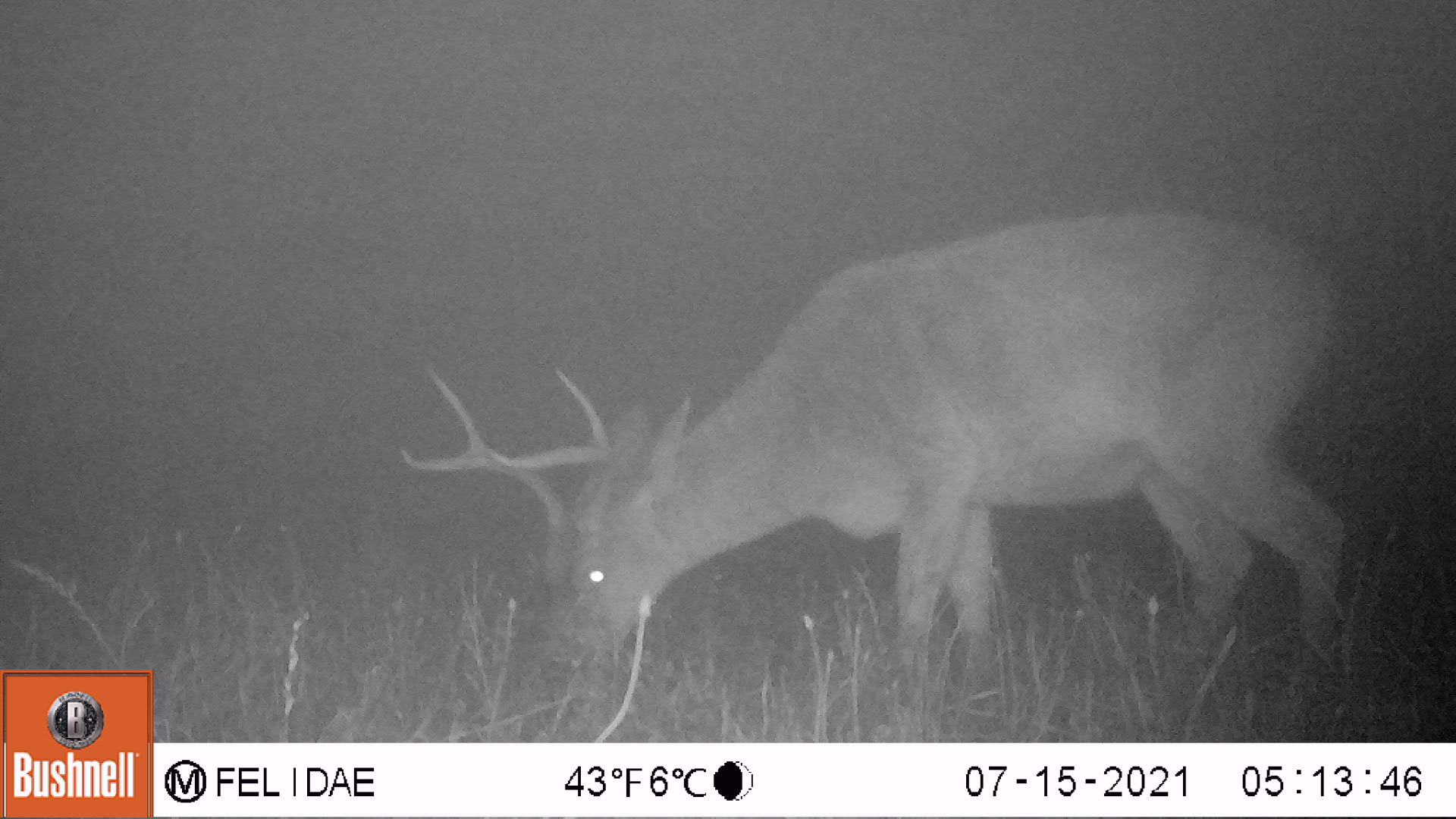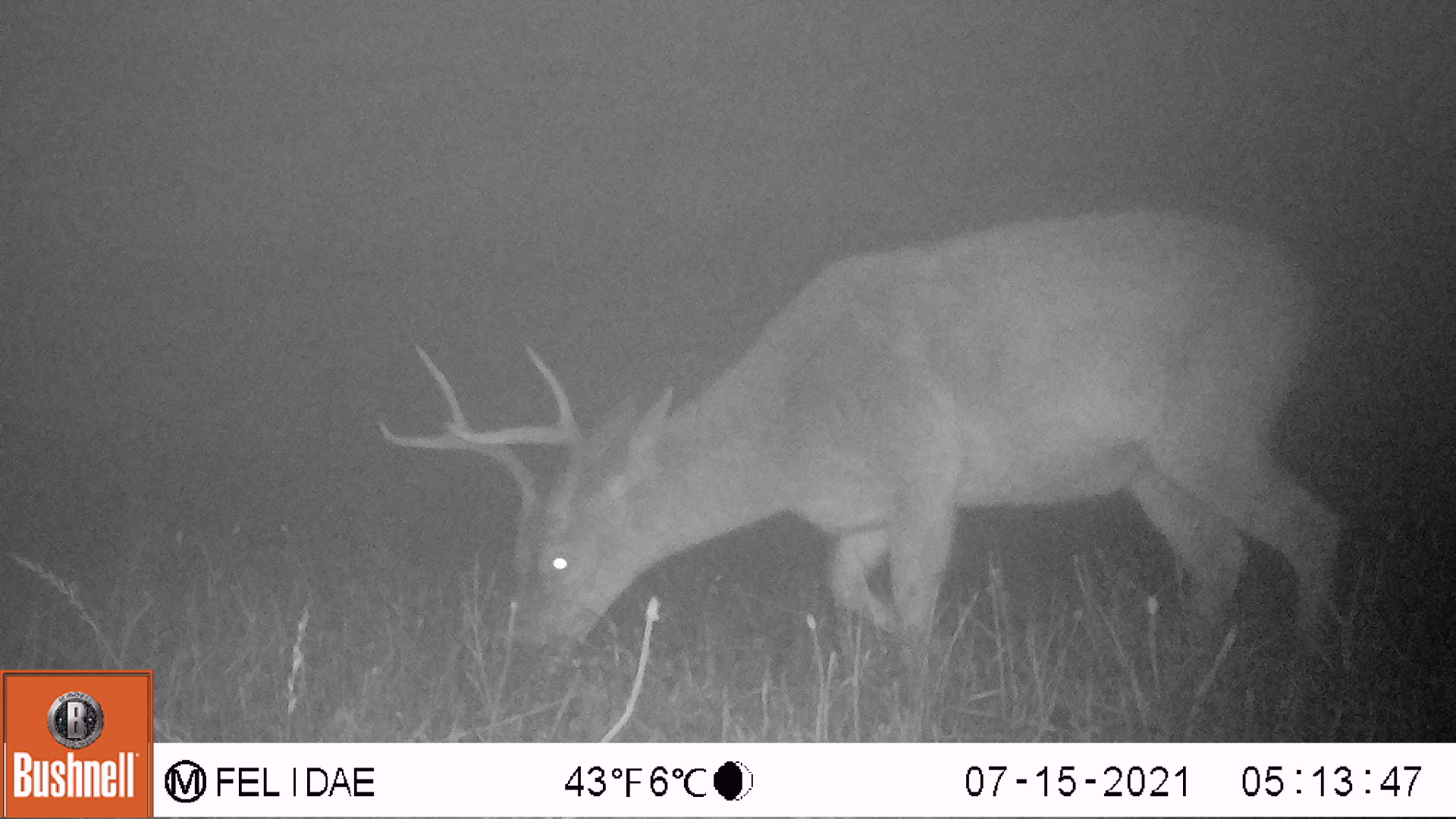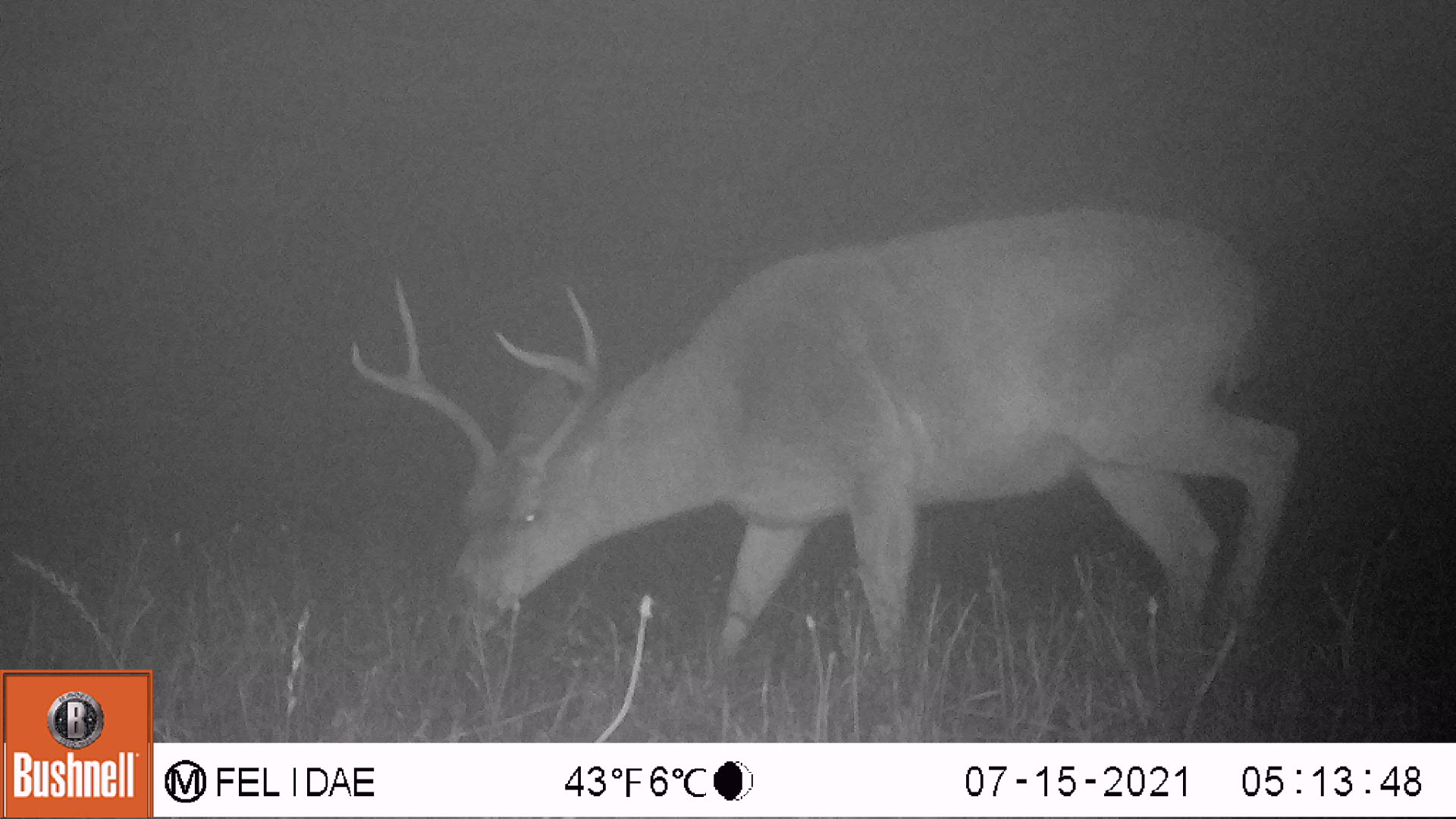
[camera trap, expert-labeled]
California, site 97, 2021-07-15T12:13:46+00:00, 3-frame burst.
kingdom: Animalia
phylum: Chordata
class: Mammalia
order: Artiodactyla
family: Cervidae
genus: Odocoileus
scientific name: Odocoileus hemionus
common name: mule deer